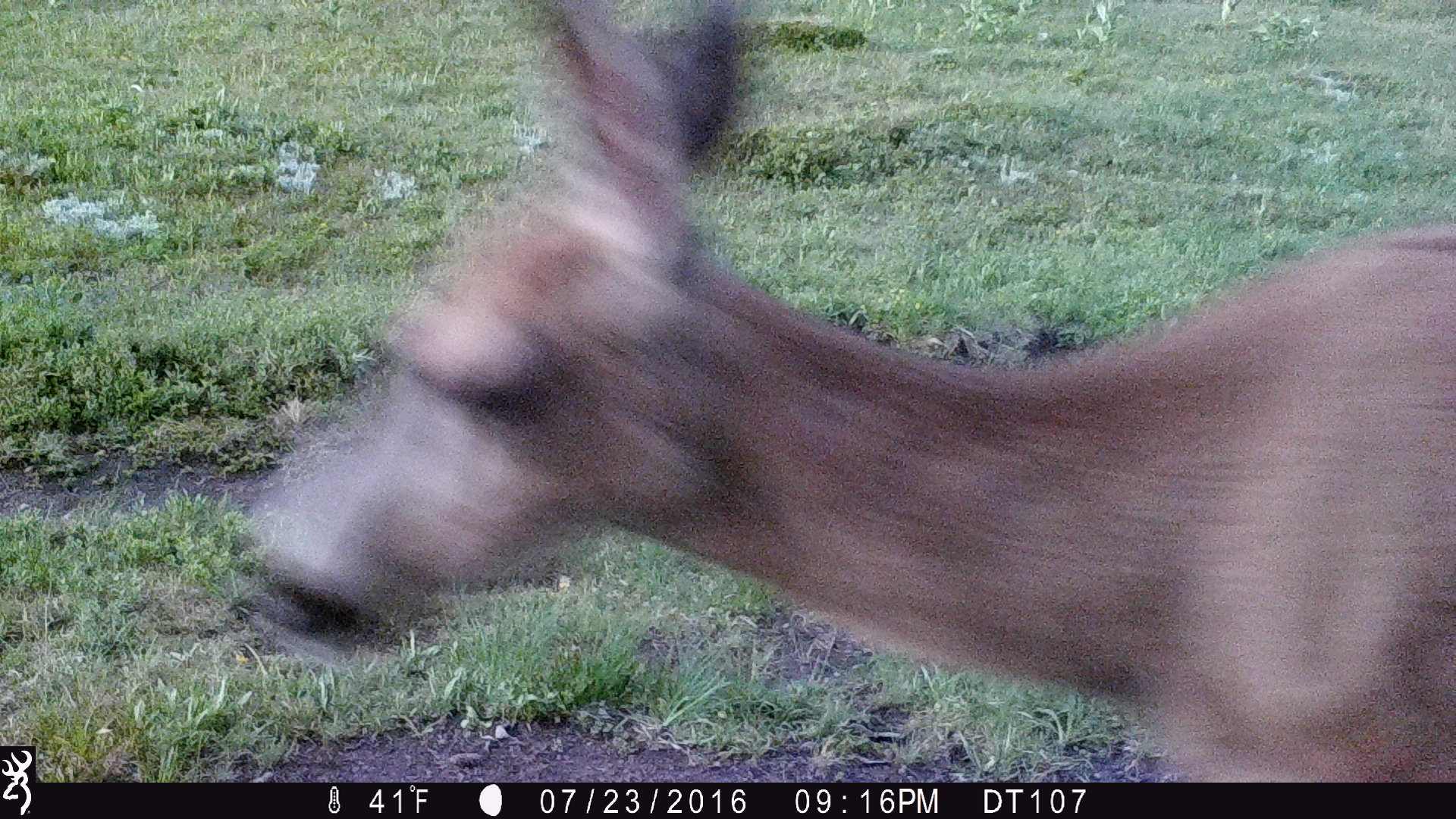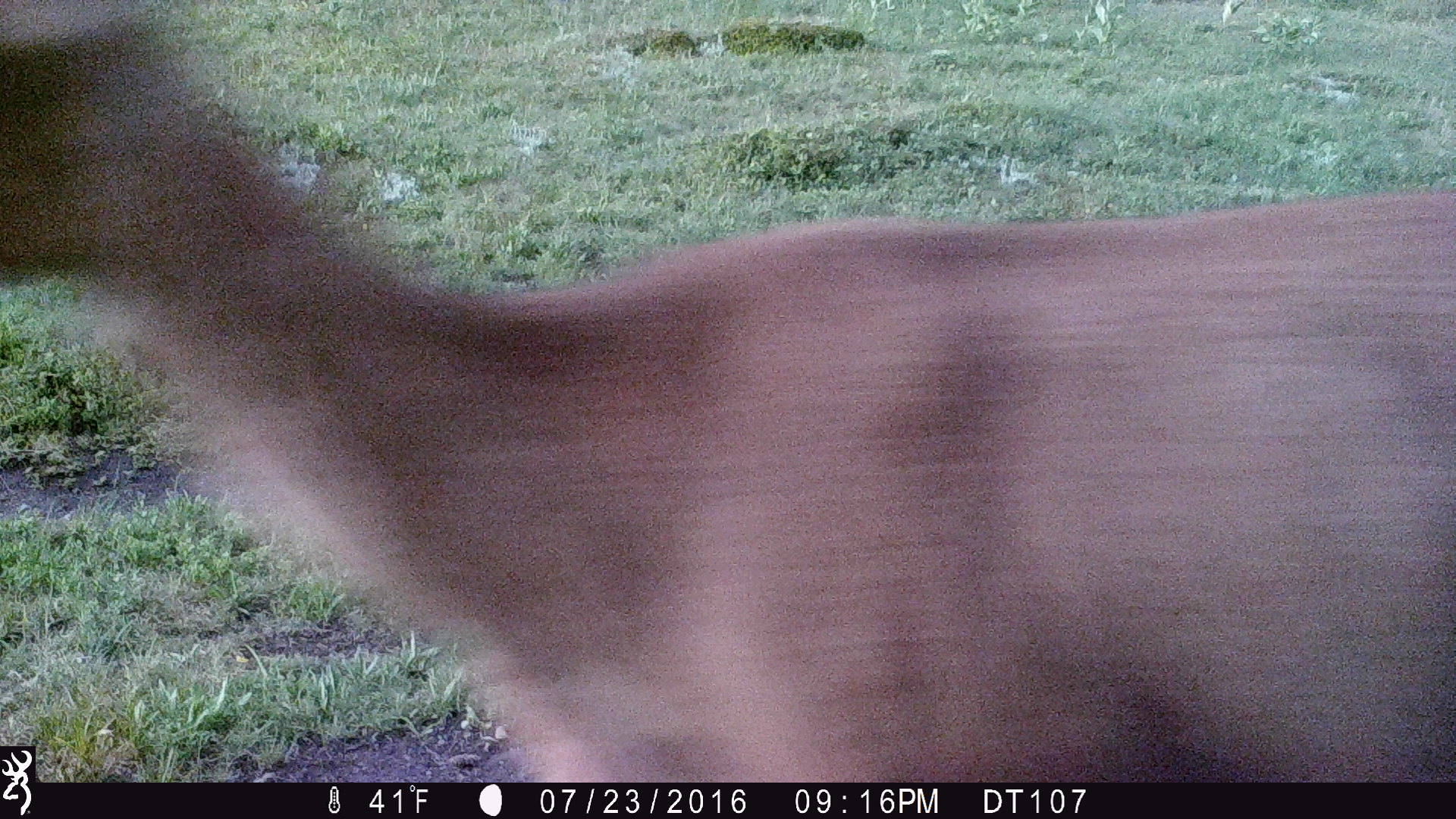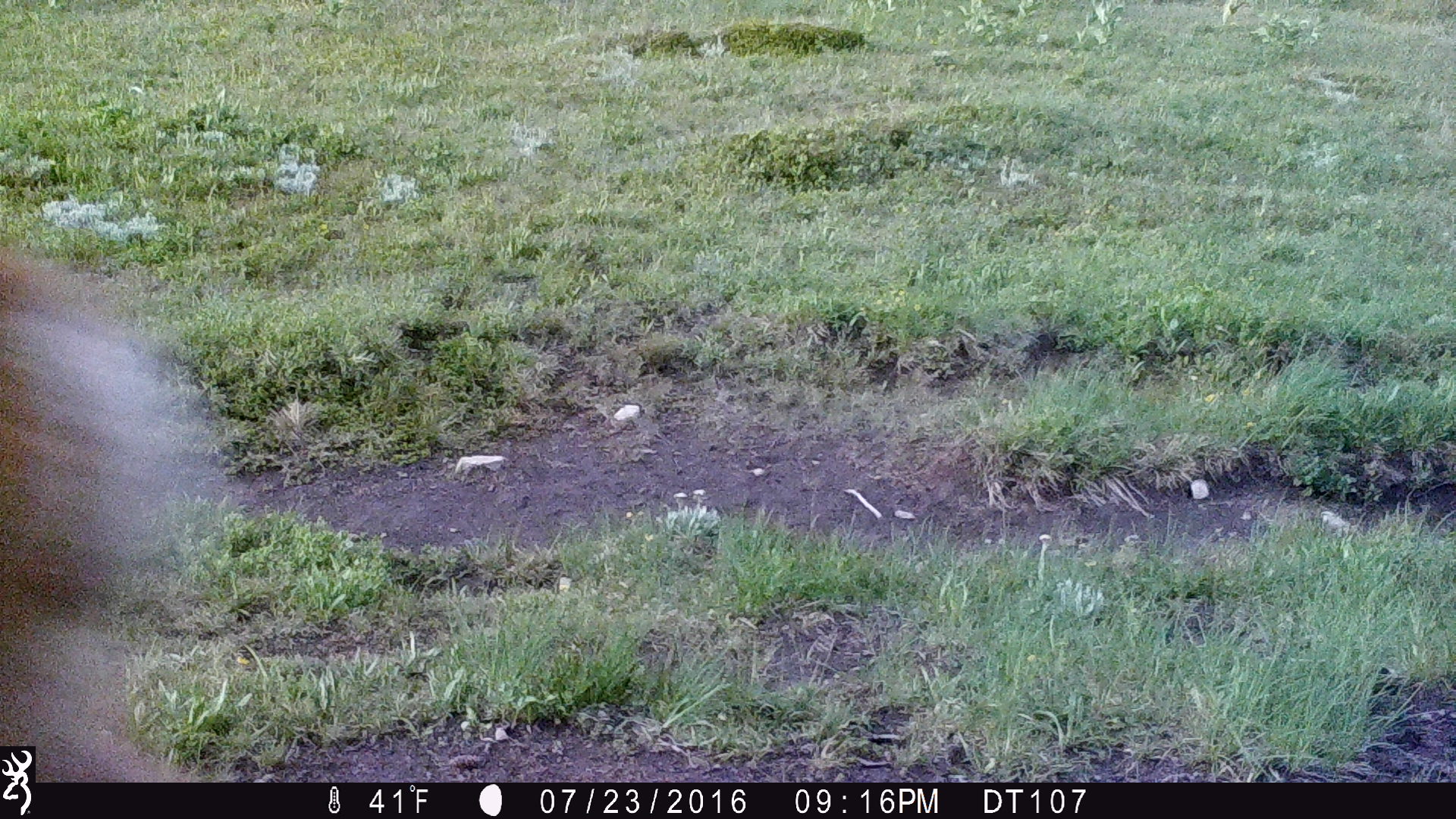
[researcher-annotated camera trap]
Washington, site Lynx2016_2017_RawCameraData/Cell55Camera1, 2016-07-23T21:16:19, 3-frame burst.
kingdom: Animalia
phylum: Chordata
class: Mammalia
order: Artiodactyla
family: Cervidae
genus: Odocoileus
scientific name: Odocoileus hemionus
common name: mule deer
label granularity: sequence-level